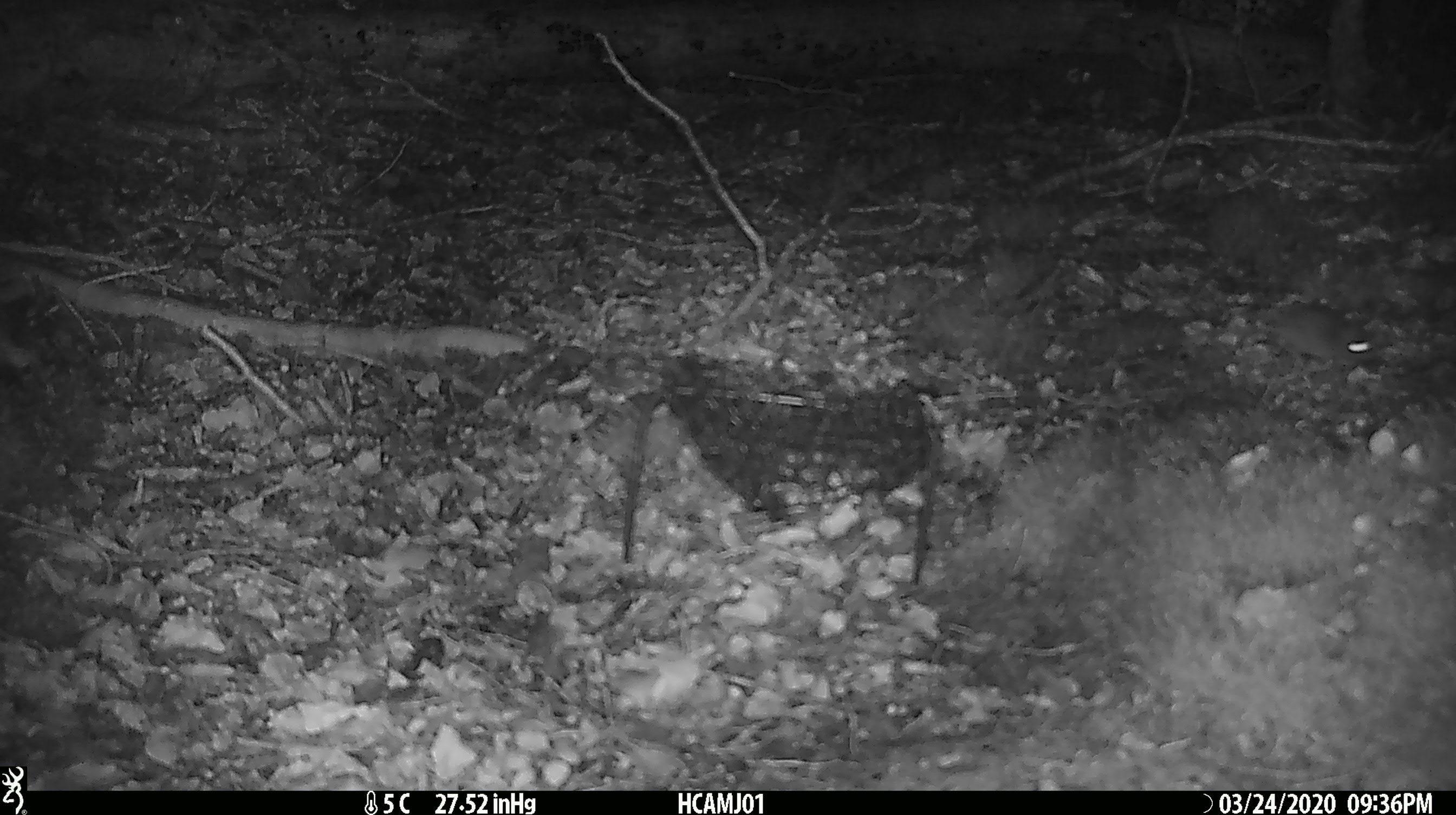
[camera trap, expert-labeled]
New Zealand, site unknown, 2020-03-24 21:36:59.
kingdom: Animalia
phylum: Chordata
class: Mammalia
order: Rodentia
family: Muridae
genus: Mus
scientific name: Mus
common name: mouse